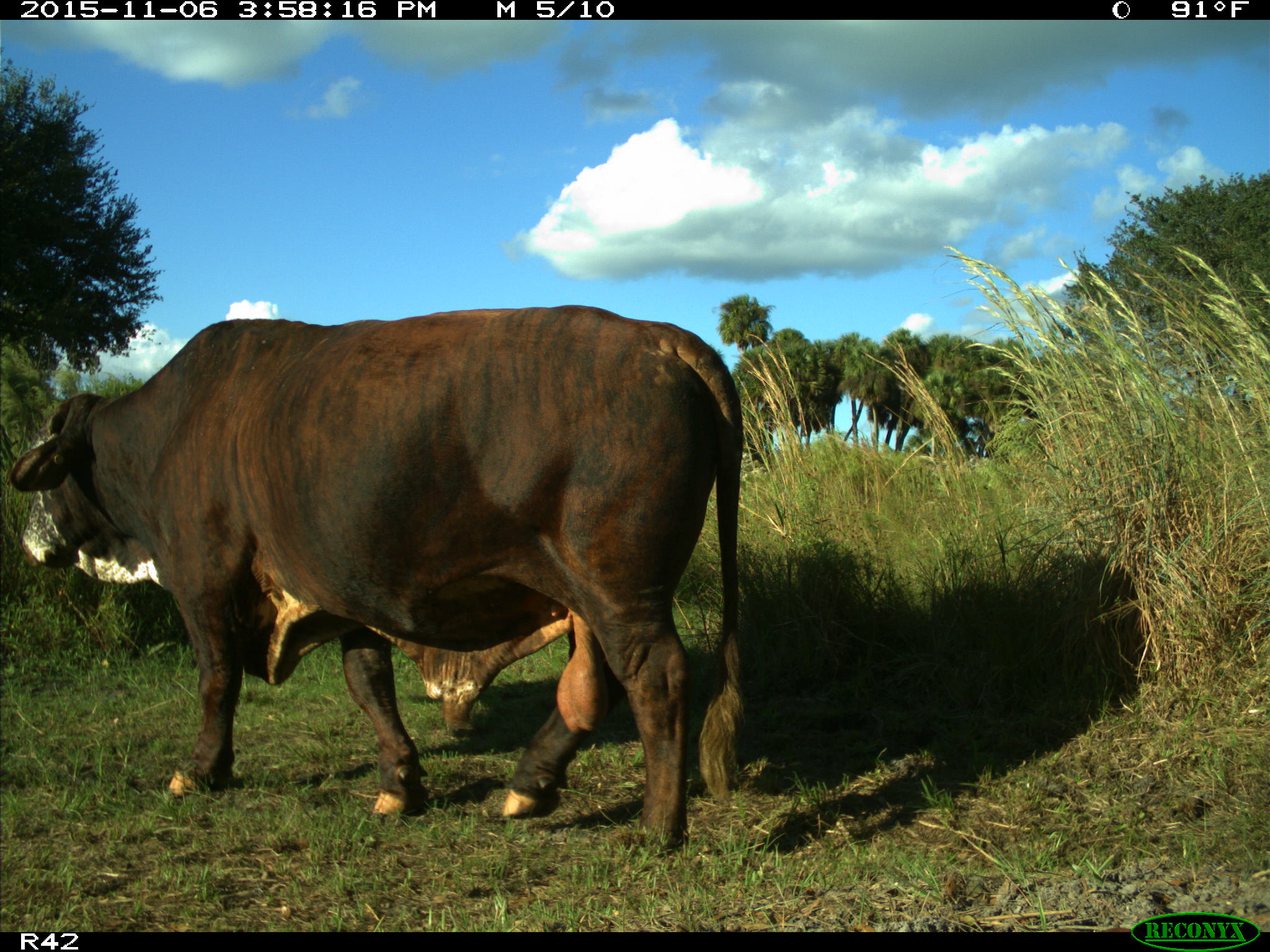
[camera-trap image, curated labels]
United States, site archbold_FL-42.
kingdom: Animalia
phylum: Chordata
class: Mammalia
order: Artiodactyla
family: Bovidae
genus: Bos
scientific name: Bos taurus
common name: domestic cow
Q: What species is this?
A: Bos taurus (domestic cow).